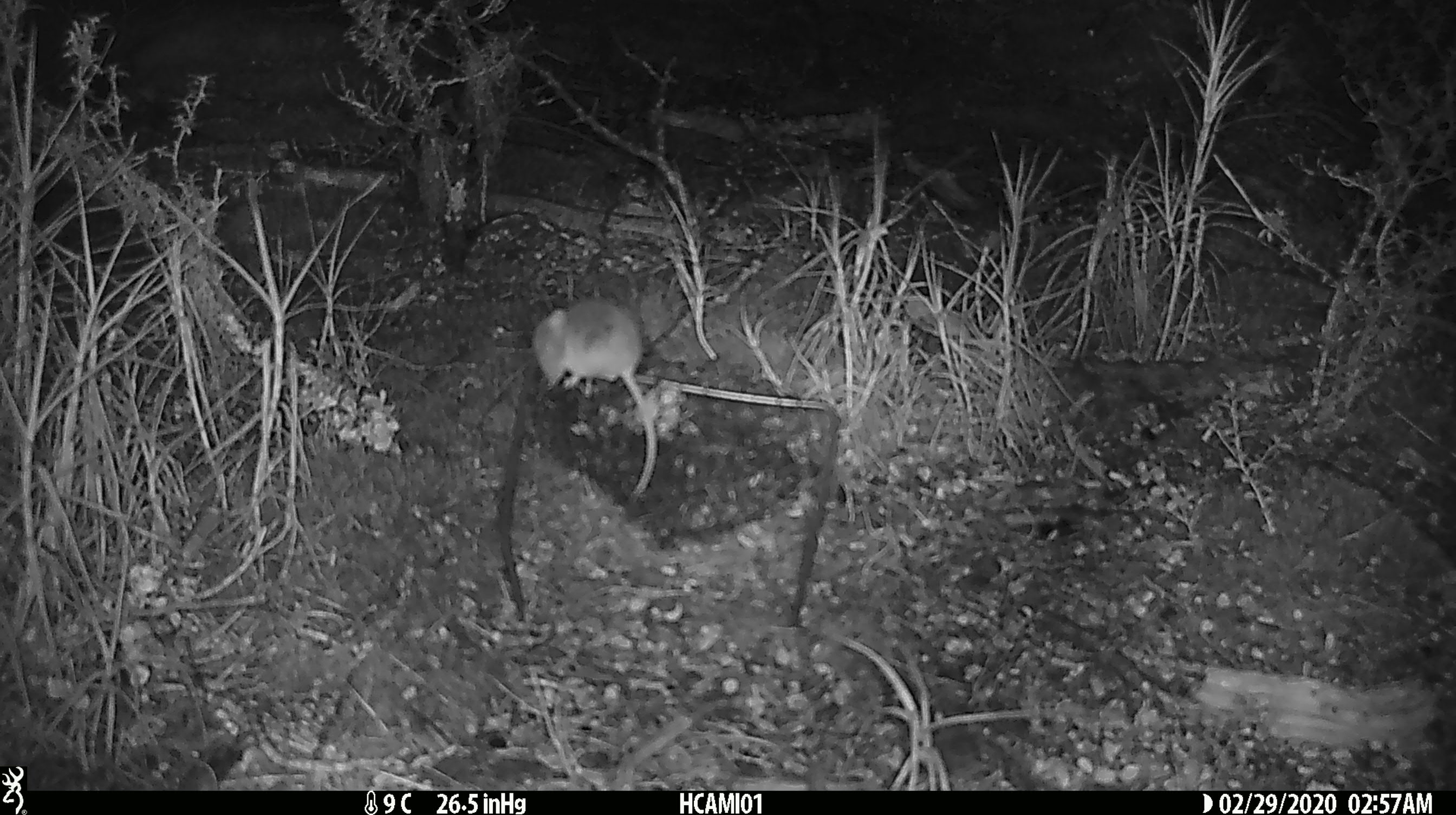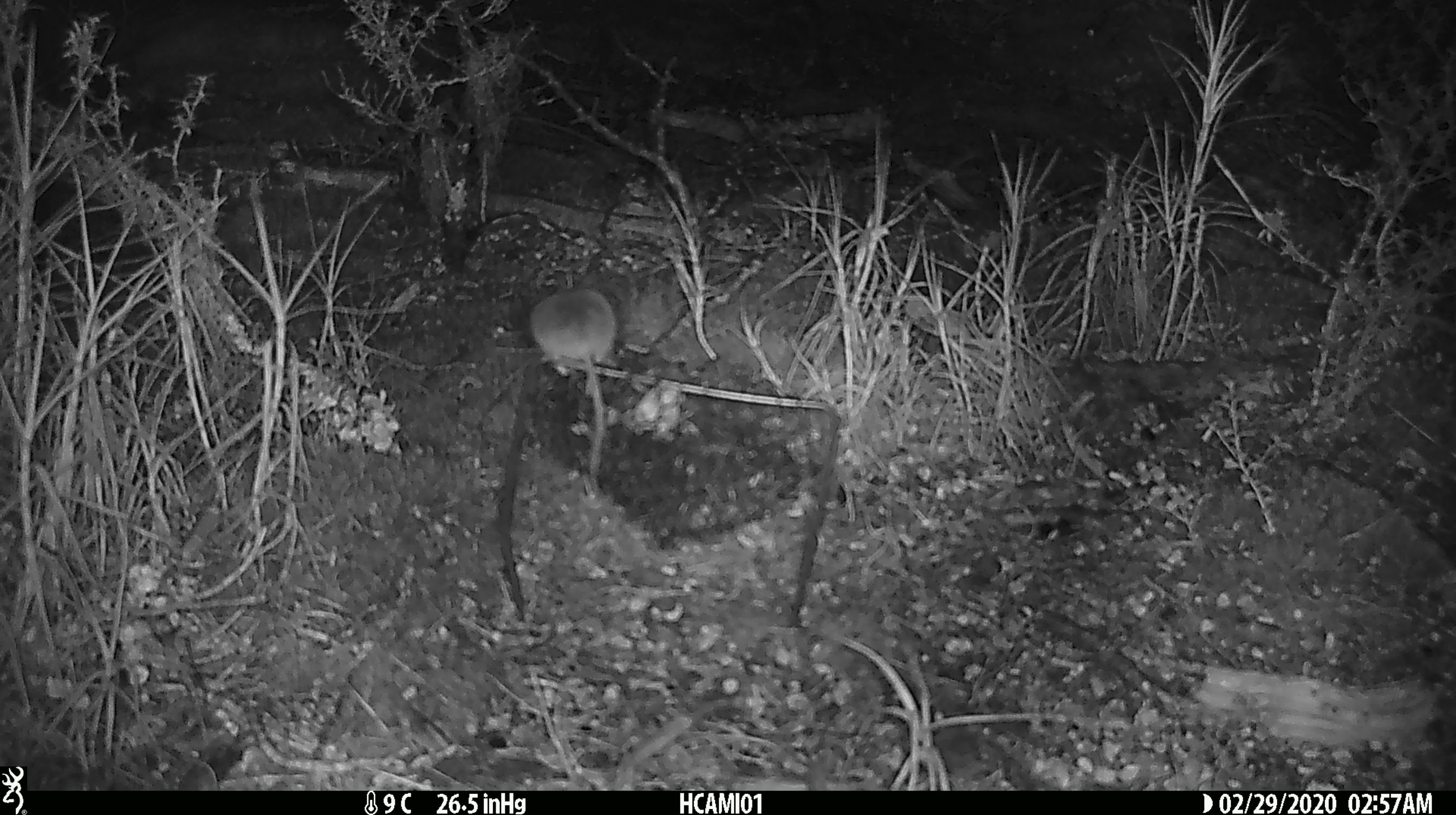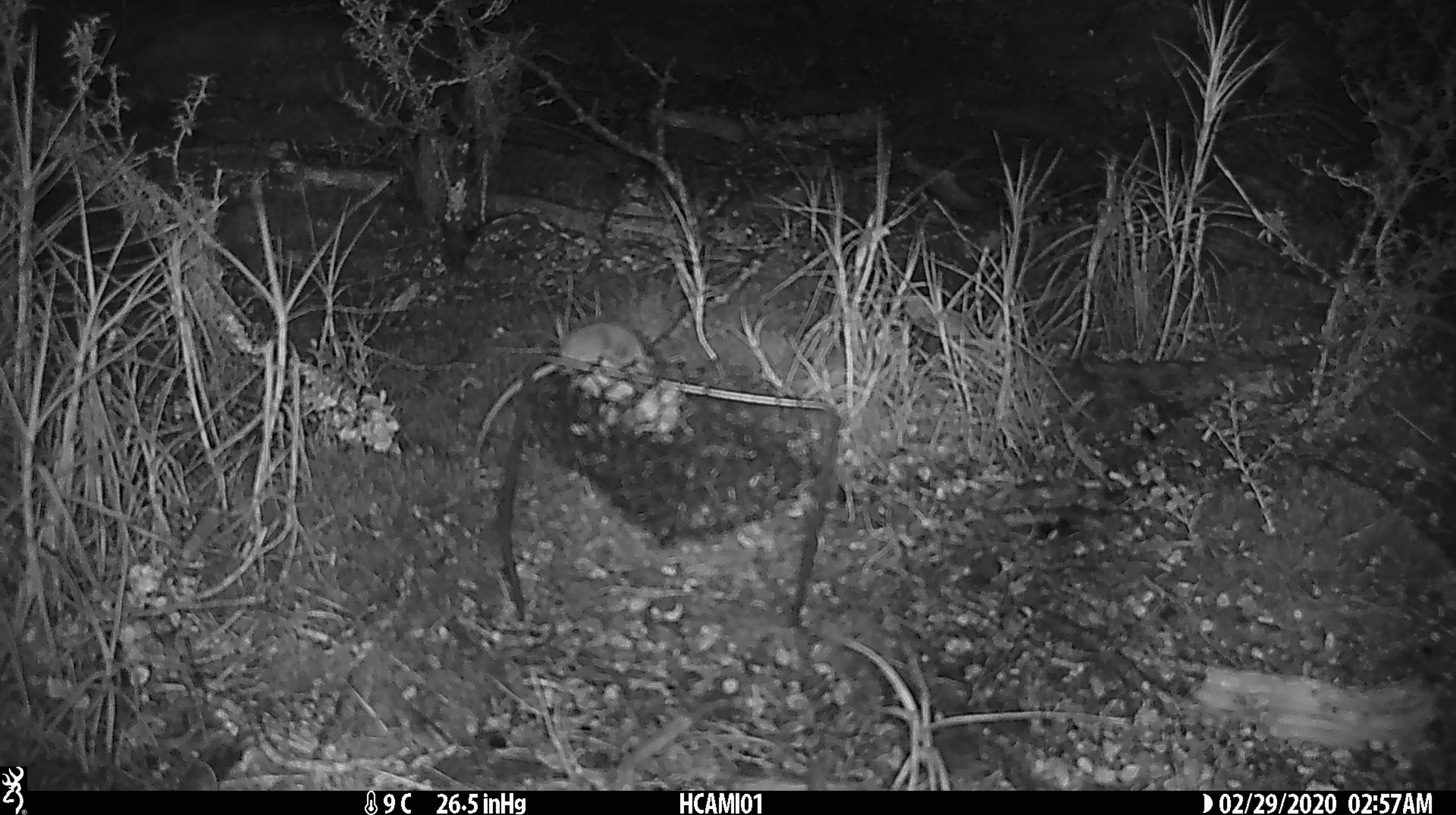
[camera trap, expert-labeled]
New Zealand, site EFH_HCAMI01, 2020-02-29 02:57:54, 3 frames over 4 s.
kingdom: Animalia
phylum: Chordata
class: Mammalia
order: Rodentia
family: Muridae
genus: Mus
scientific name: Mus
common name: mouse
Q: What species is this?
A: Mouse (Mus).